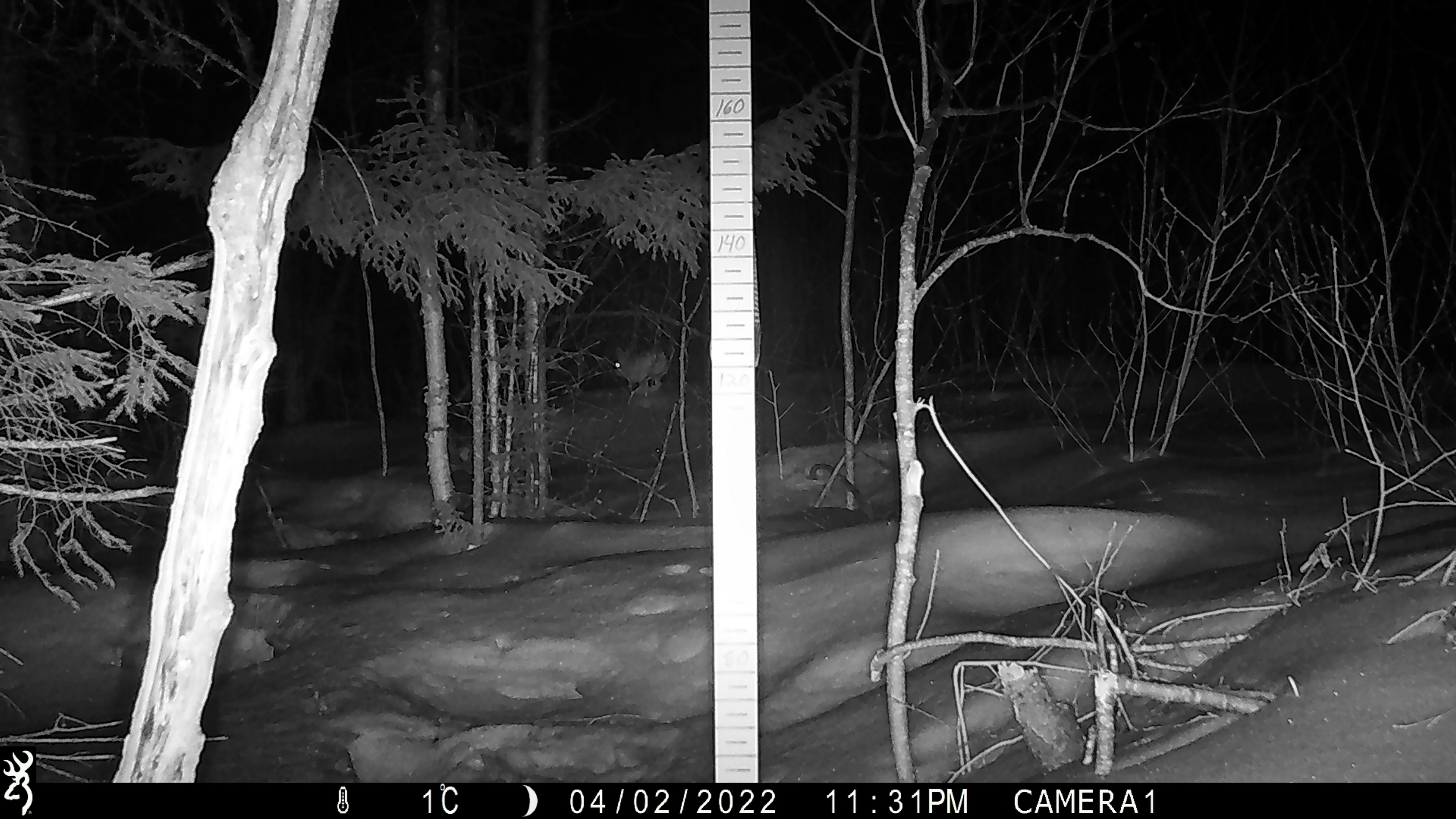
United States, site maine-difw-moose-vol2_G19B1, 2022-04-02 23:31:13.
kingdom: Animalia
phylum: Chordata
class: Mammalia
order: Lagomorpha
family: Leporidae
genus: Lepus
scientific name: Lepus americanus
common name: snowshoe hare